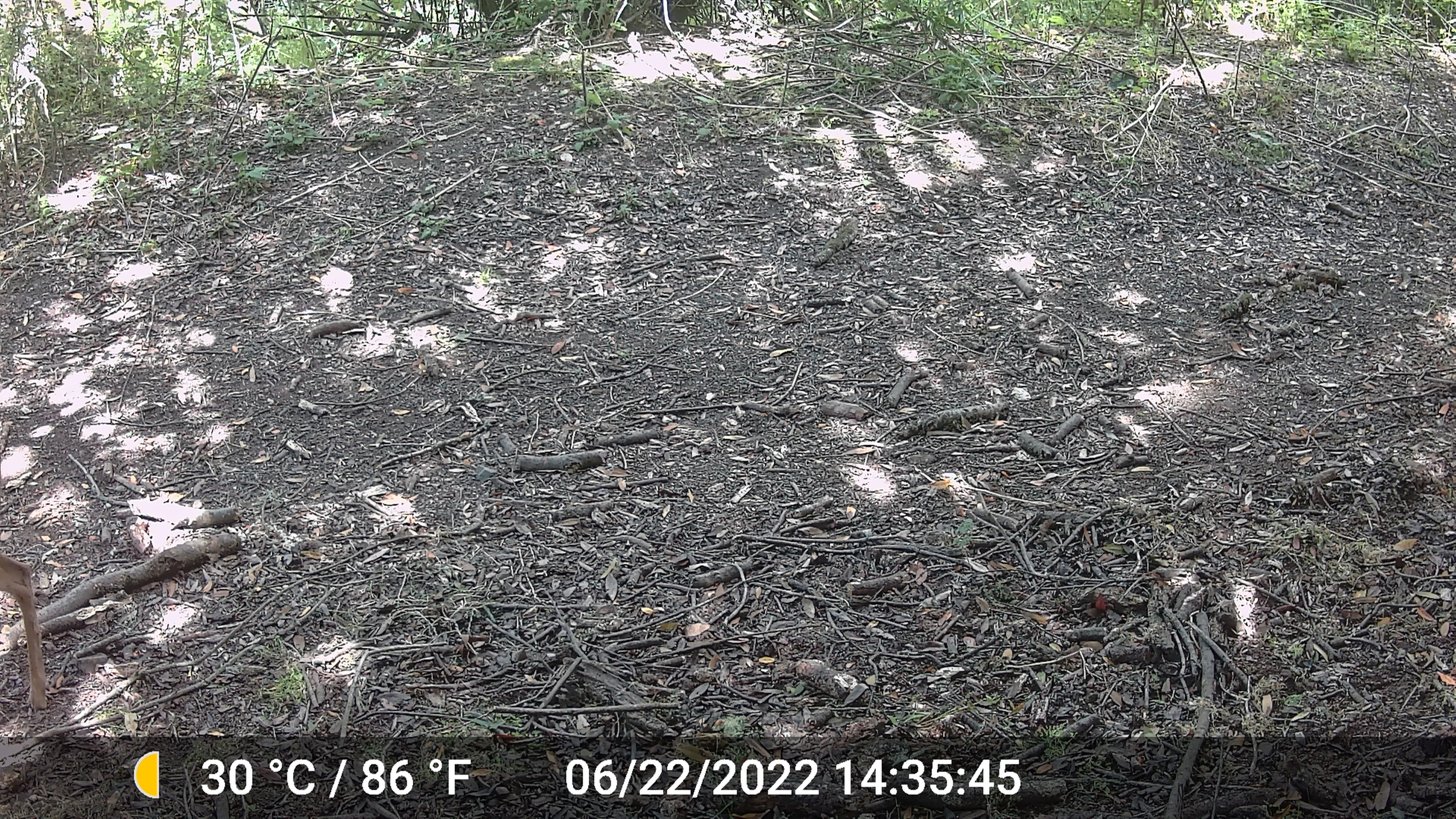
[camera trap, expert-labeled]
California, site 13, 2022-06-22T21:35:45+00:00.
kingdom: Animalia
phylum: Chordata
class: Mammalia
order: Artiodactyla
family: Cervidae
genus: Odocoileus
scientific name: Odocoileus hemionus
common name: mule deer